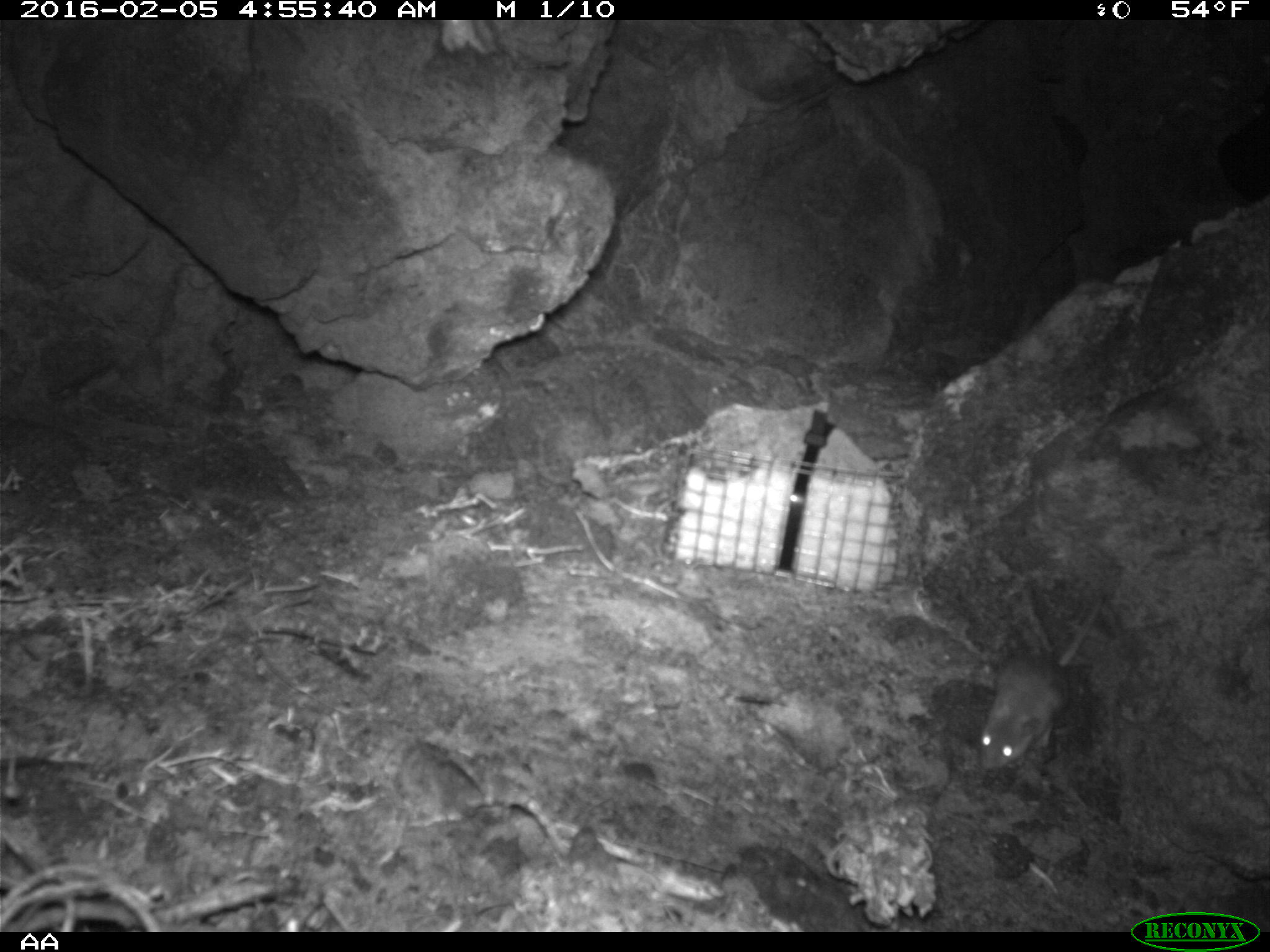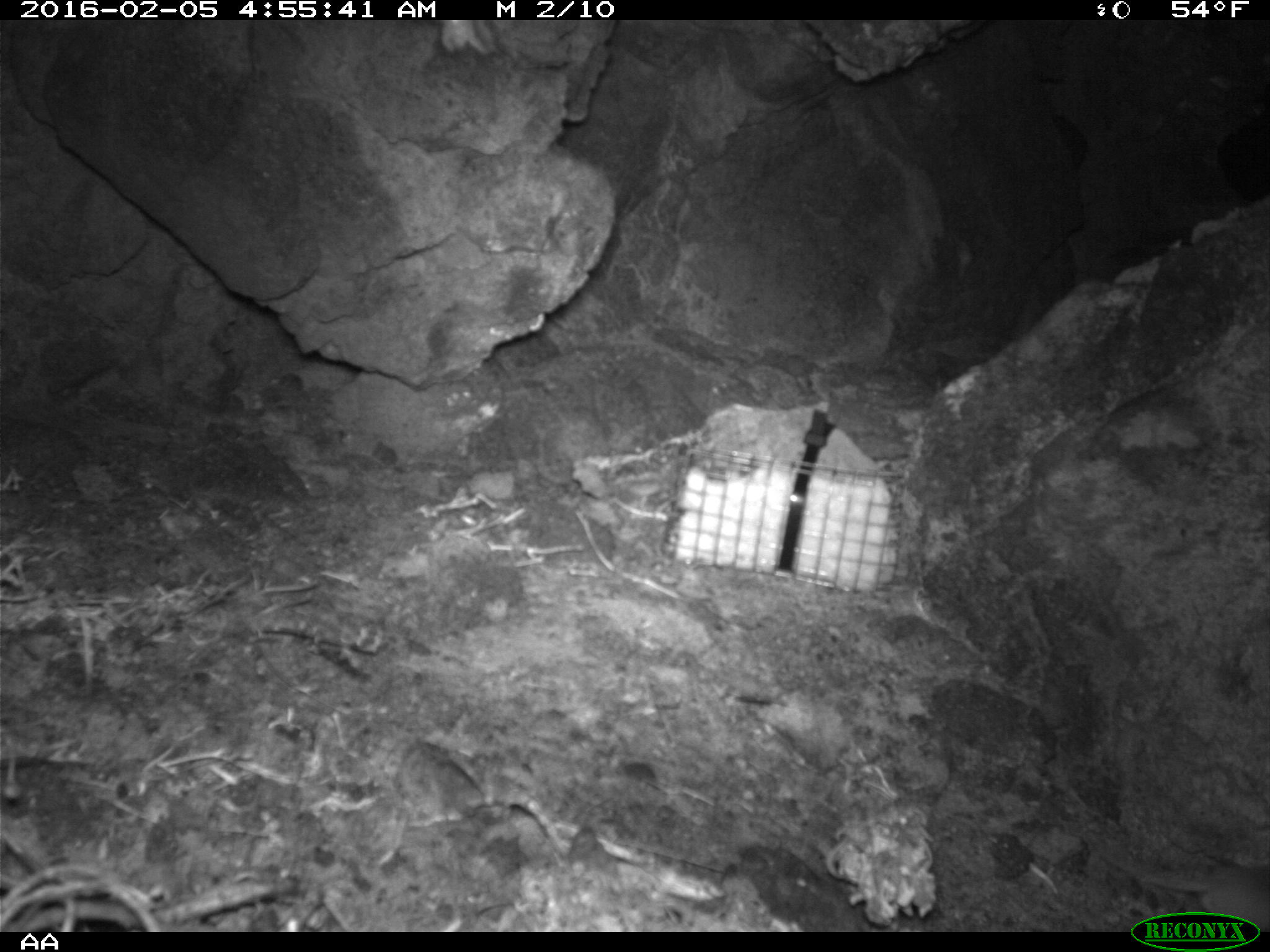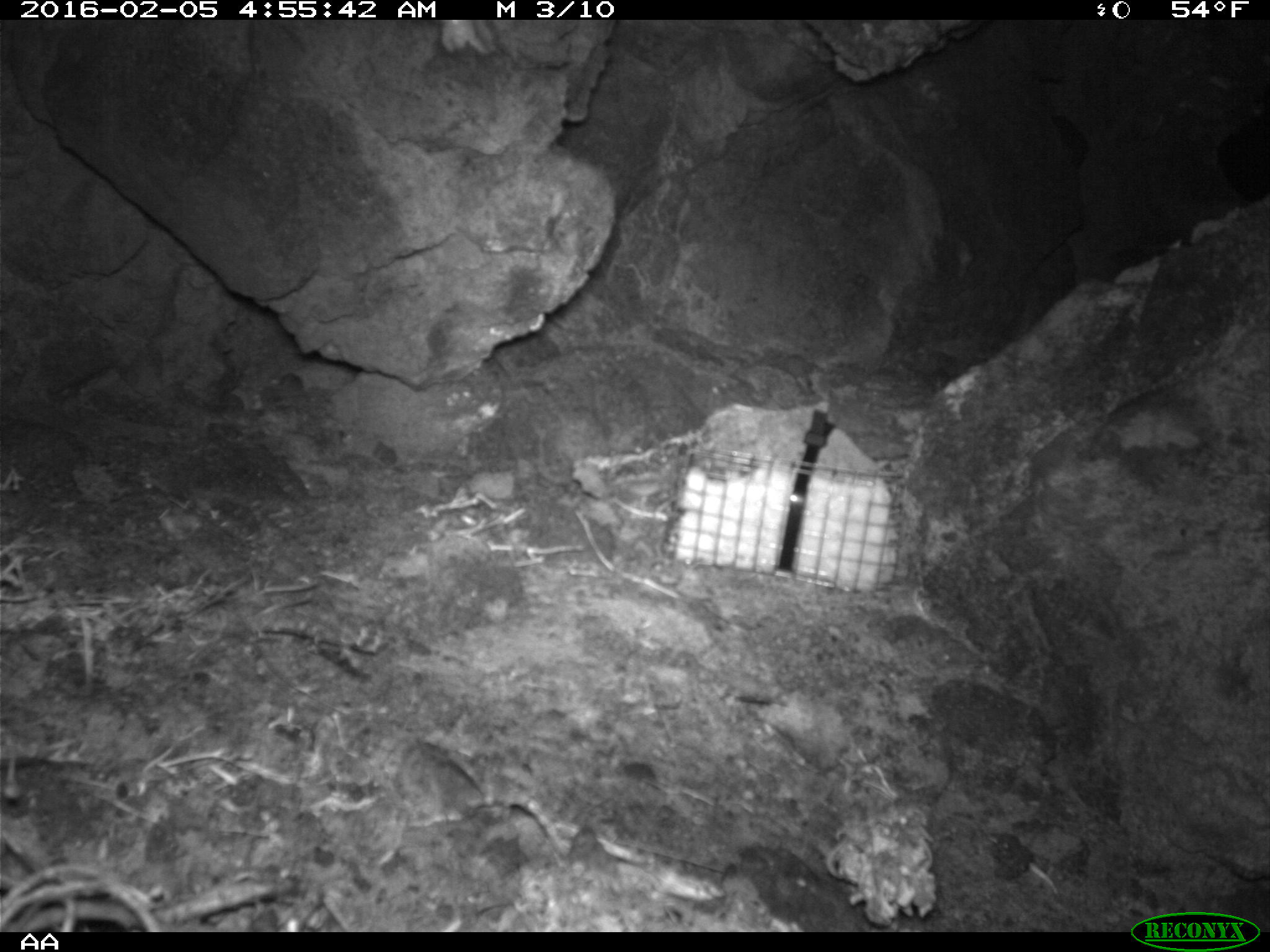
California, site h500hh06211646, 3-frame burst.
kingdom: Animalia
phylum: Chordata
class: Mammalia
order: Rodentia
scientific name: Rodentia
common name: rodent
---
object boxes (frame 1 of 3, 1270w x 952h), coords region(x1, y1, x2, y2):
rodent: region(979, 591, 1106, 771)